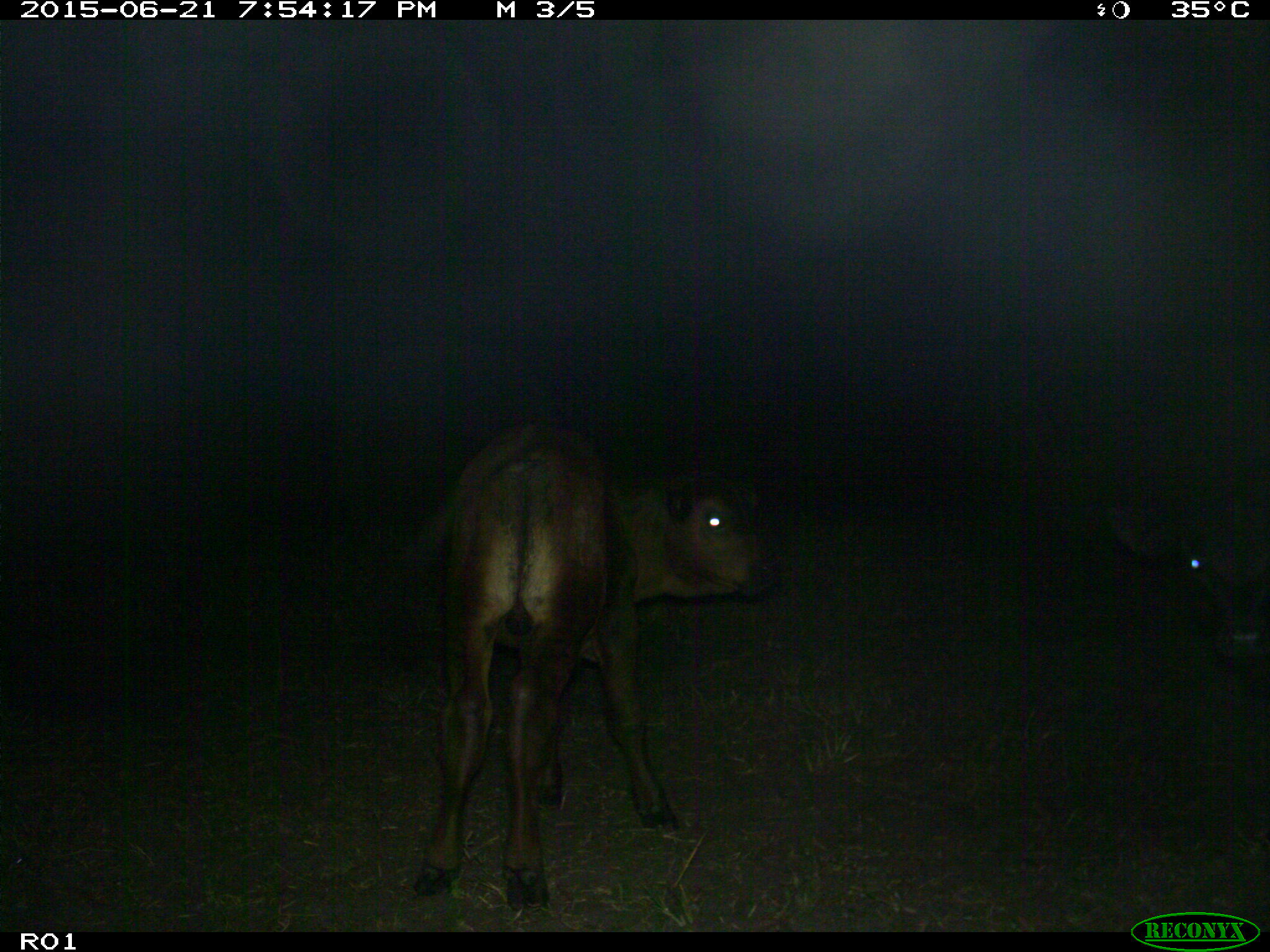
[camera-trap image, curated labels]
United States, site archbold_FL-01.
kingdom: Animalia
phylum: Chordata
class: Mammalia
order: Artiodactyla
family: Bovidae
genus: Bos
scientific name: Bos taurus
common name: domestic cow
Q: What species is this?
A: Bos taurus (domestic cow).